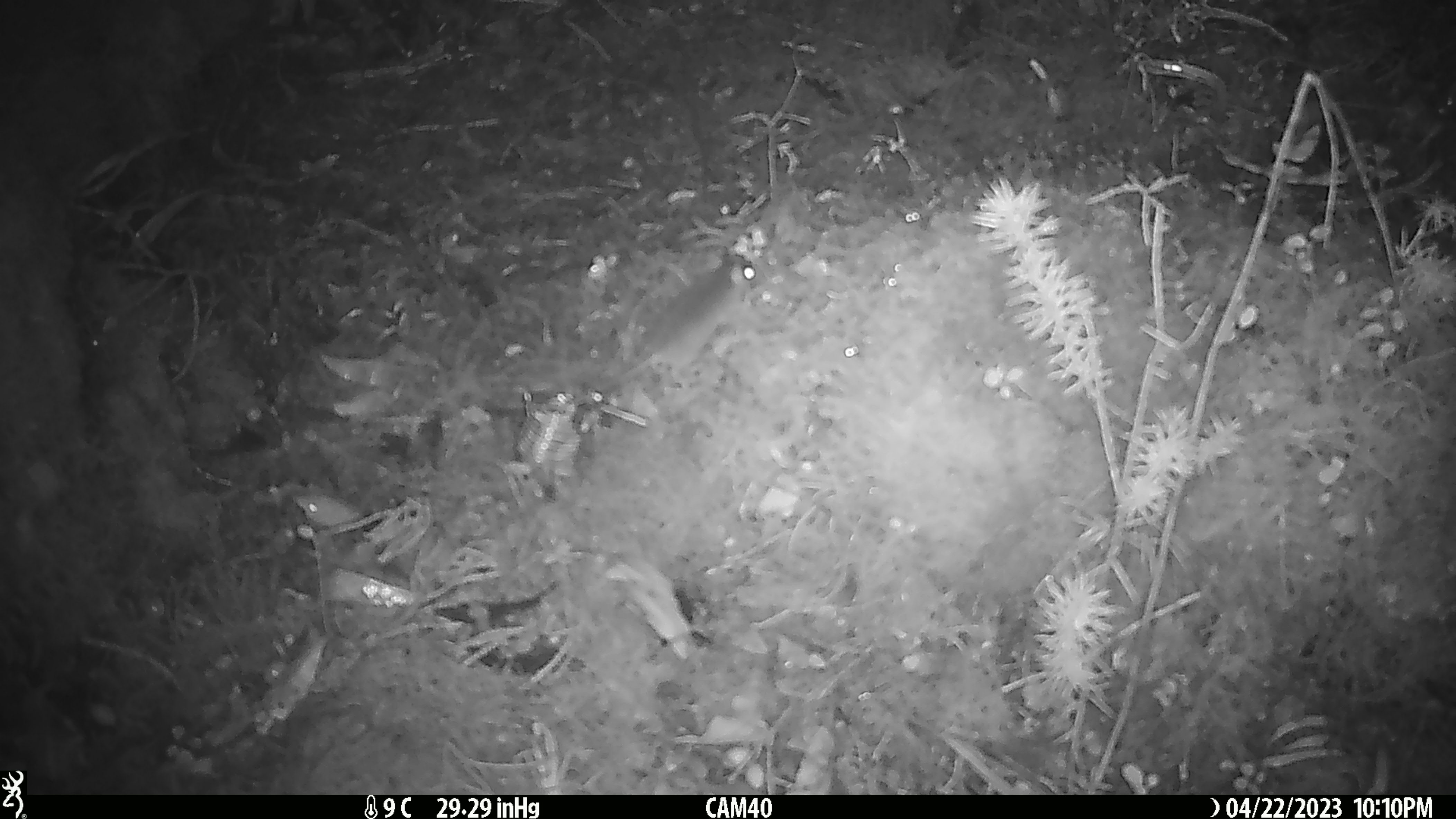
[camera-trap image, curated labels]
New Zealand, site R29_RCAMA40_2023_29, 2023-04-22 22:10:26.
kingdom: Animalia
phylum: Chordata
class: Mammalia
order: Rodentia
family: Muridae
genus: Mus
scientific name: Mus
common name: mouse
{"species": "mouse (Mus)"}